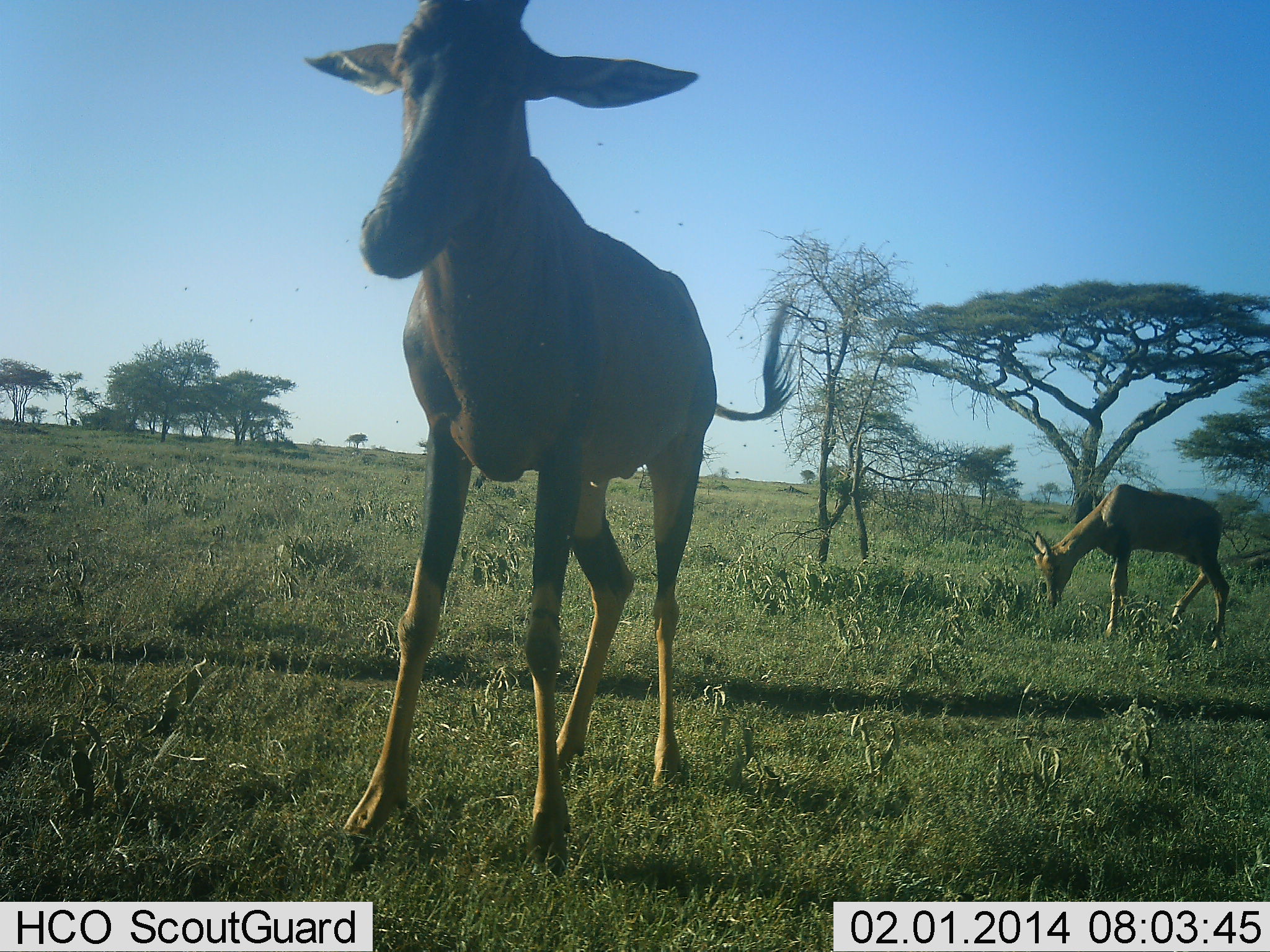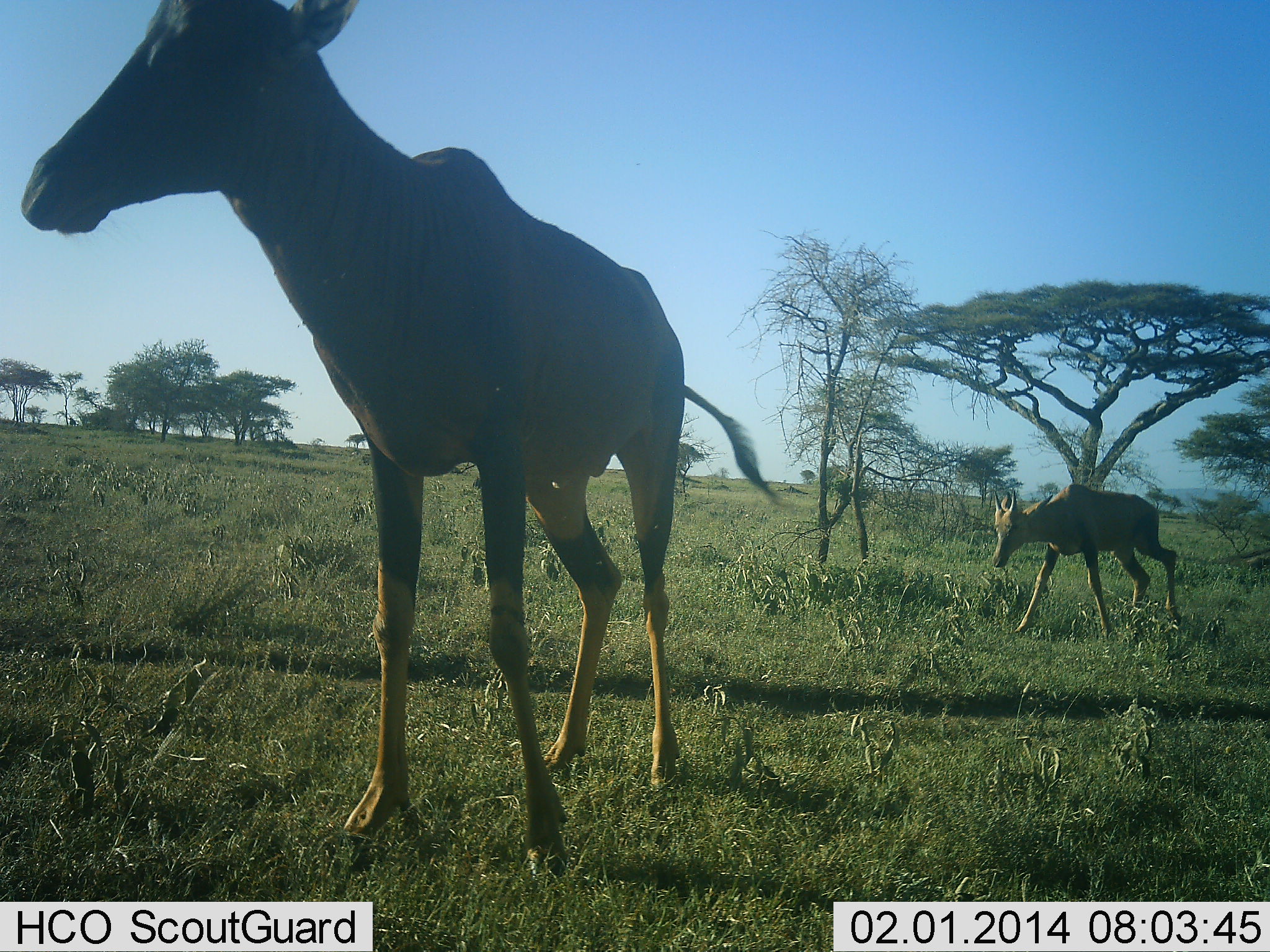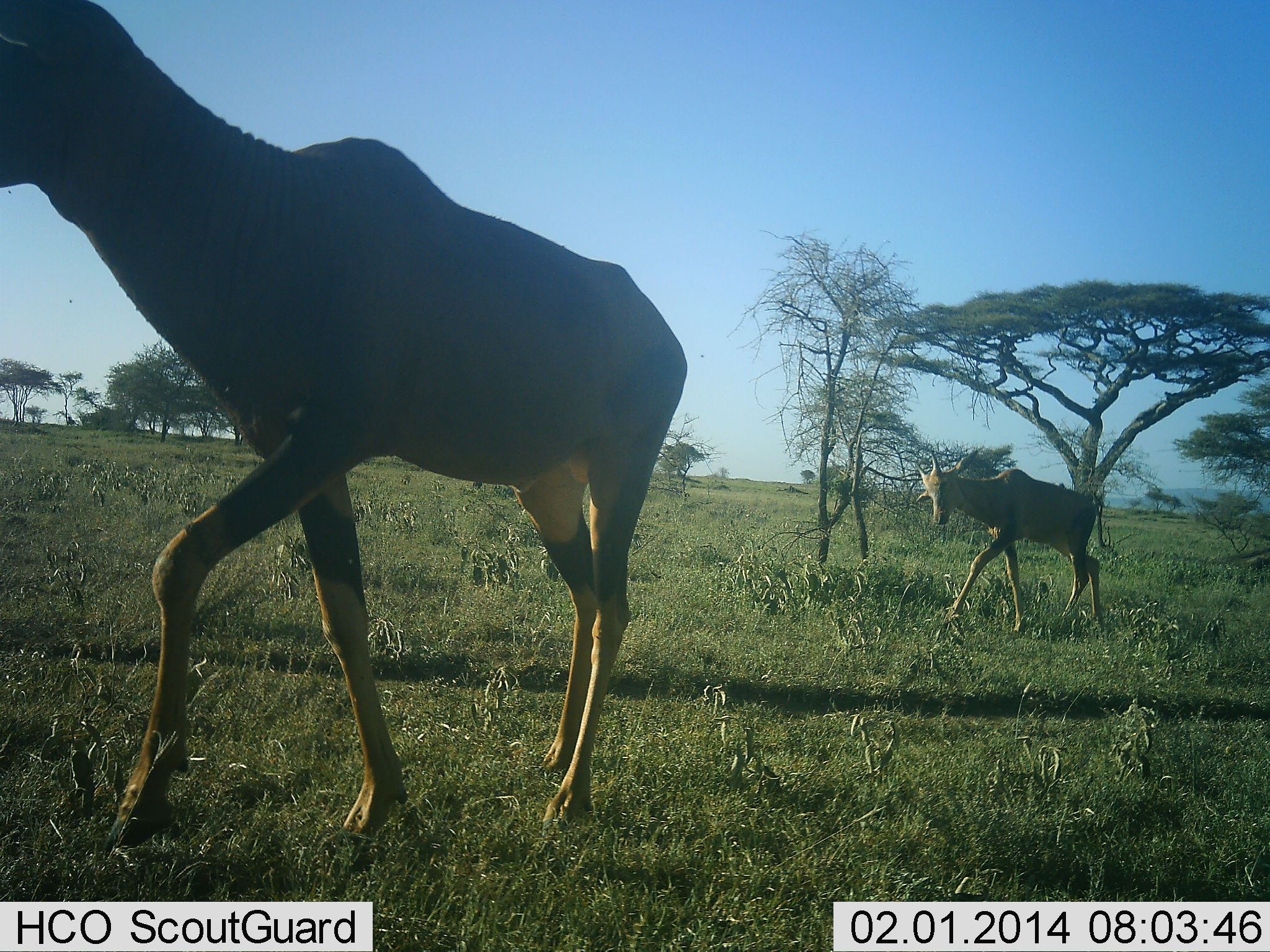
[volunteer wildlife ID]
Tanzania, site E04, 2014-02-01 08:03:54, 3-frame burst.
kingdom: Animalia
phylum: Chordata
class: Mammalia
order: Artiodactyla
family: Bovidae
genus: Damaliscus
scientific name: Damaliscus lunatus jimela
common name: topi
Topi (Damaliscus lunatus jimela), count 2. Behavior (volunteer vote fractions): standing 41%, resting 0%, moving 81%, interacting 0%. Young present (vote fraction): 41%. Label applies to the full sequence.